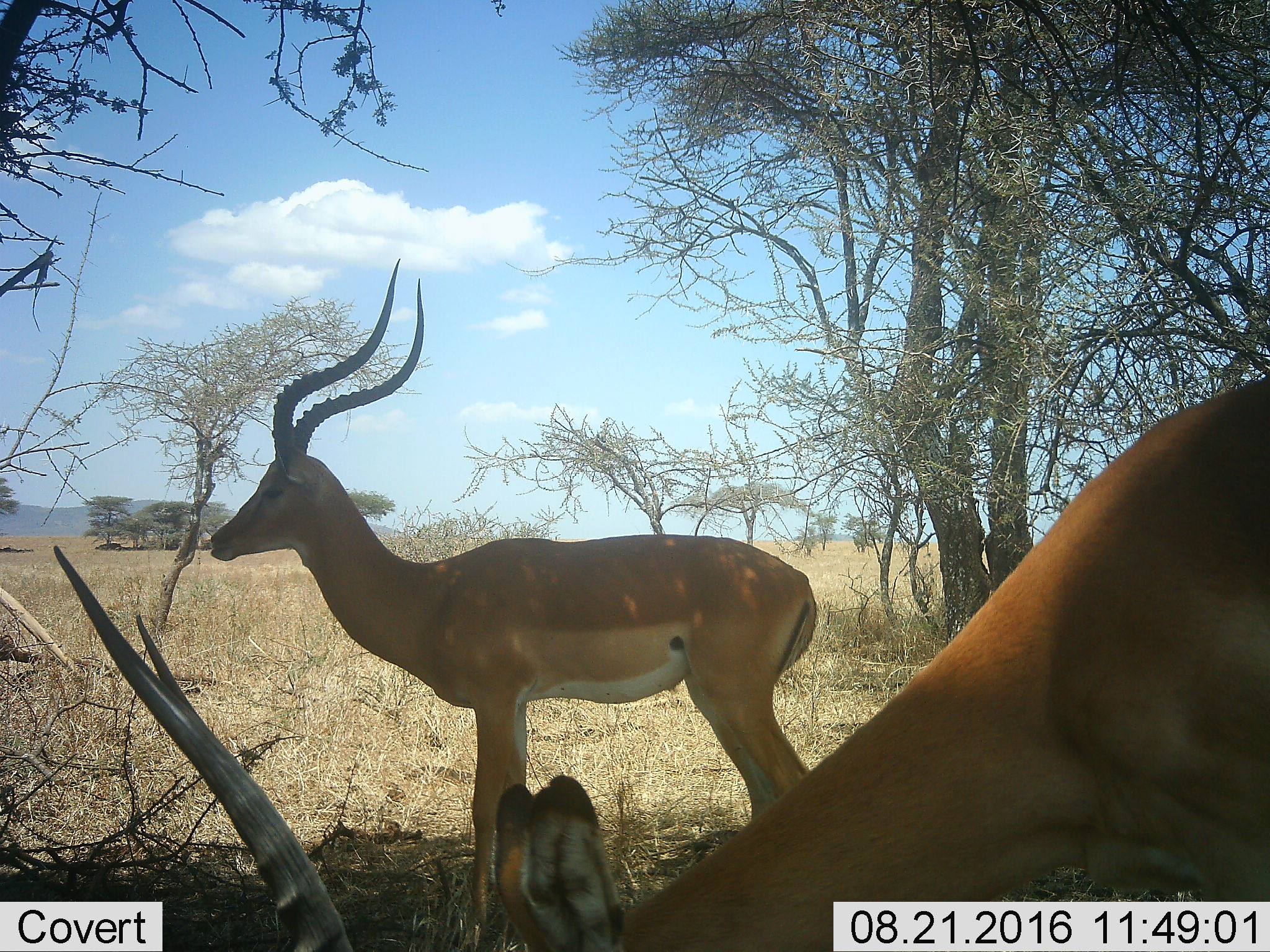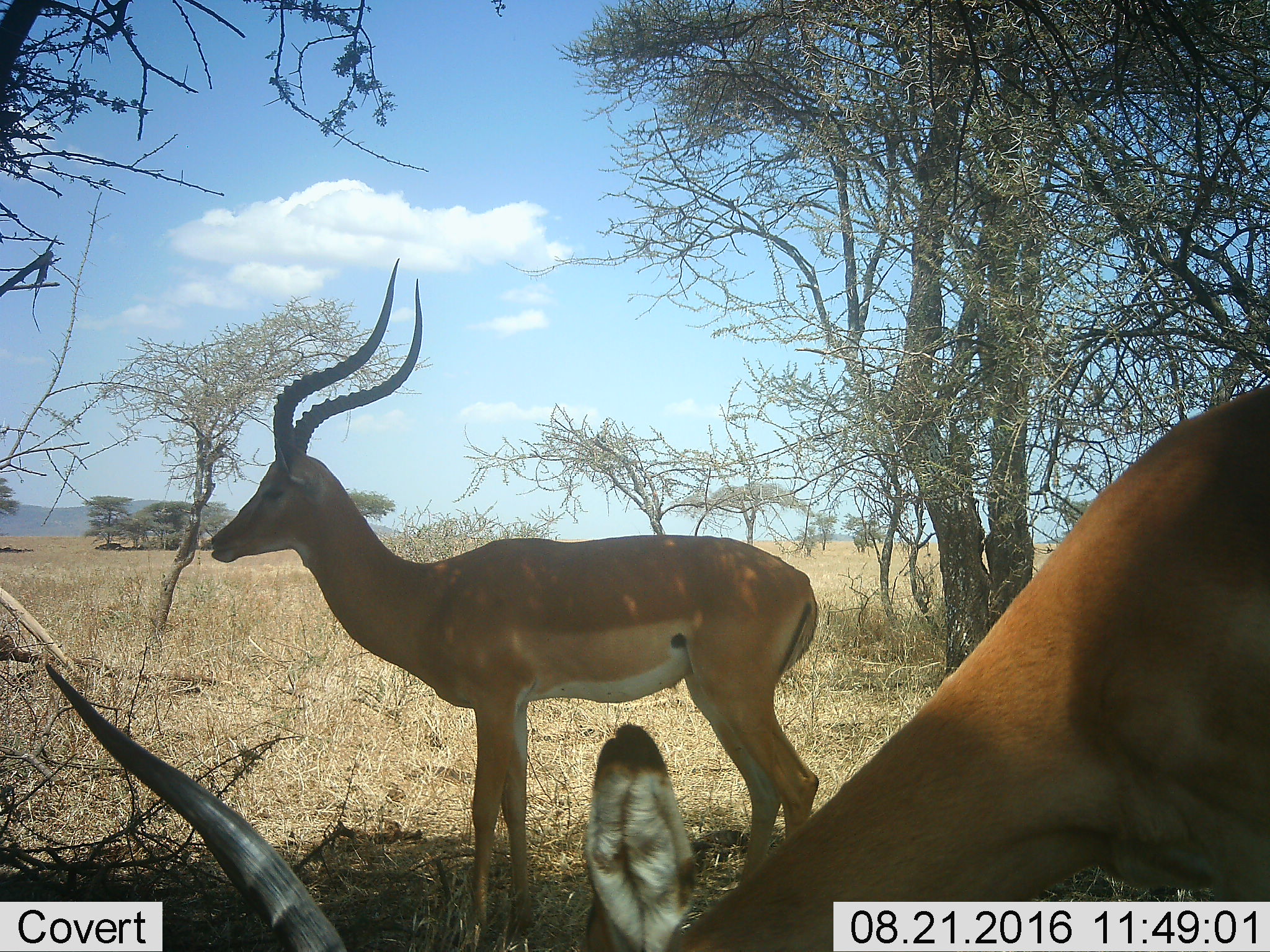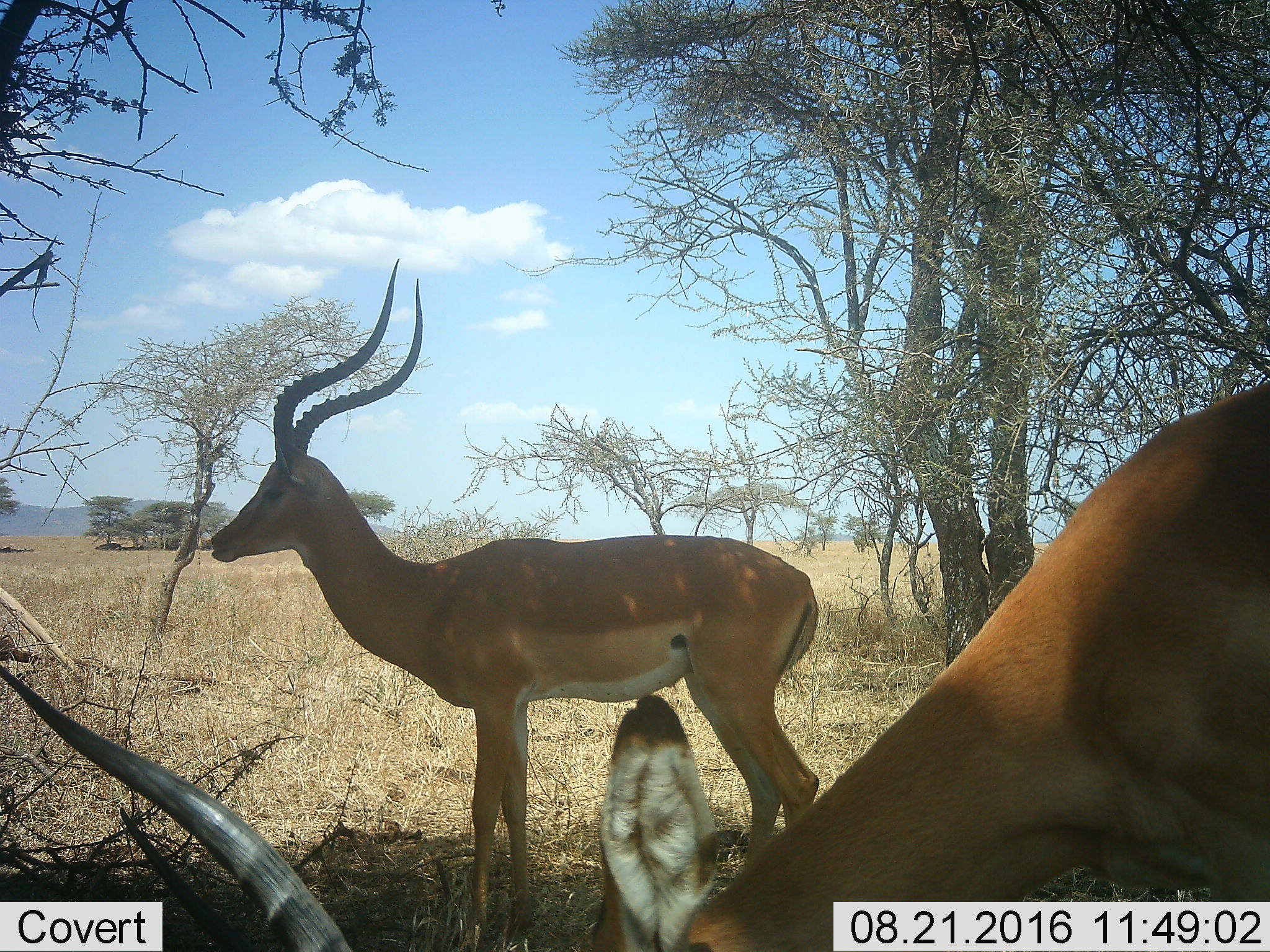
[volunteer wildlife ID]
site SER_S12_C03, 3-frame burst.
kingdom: Animalia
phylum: Chordata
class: Mammalia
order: Artiodactyla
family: Bovidae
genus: Aepyceros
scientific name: Aepyceros melampus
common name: impala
Impala (Aepyceros melampus), count 2. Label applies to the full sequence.